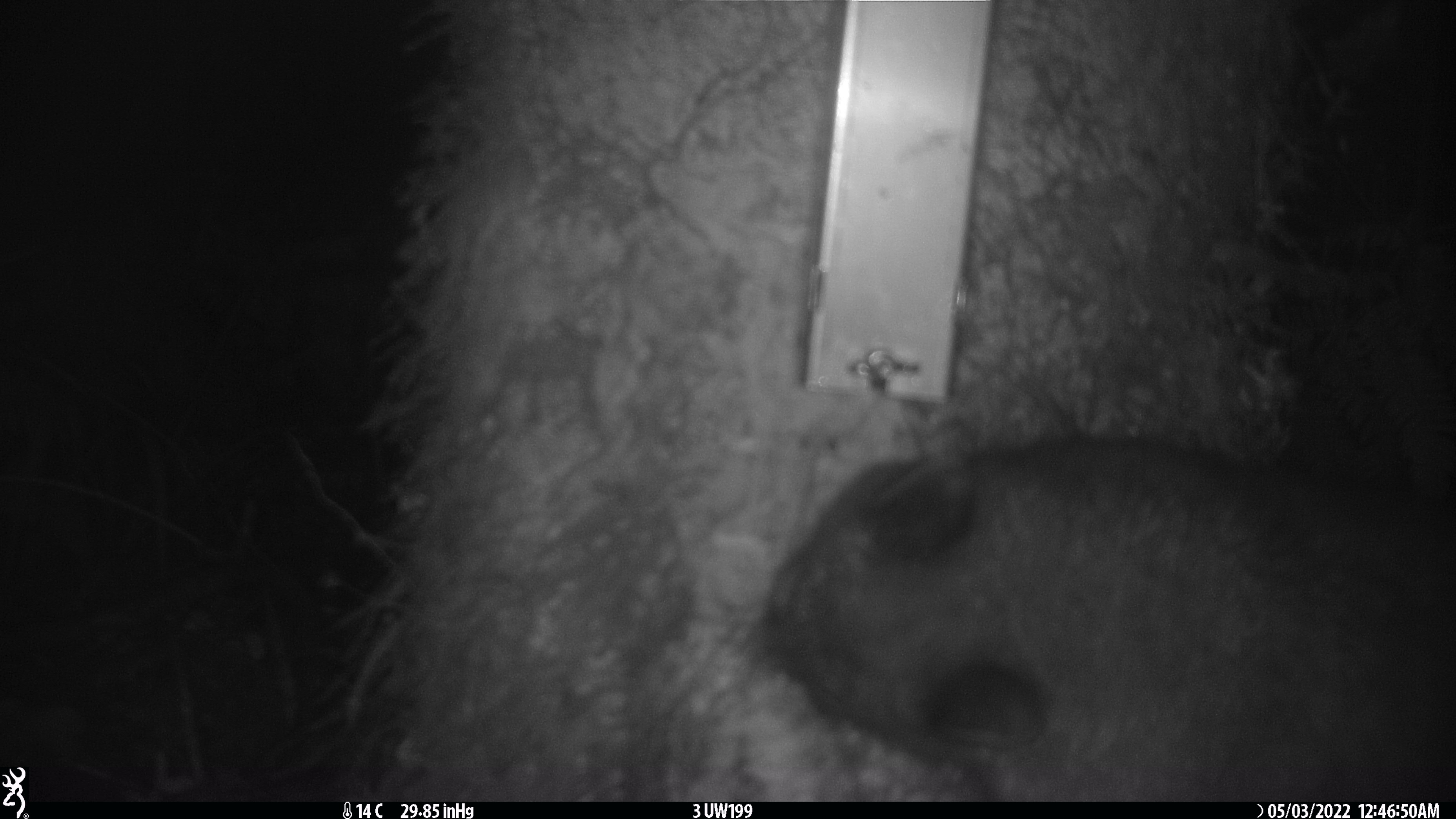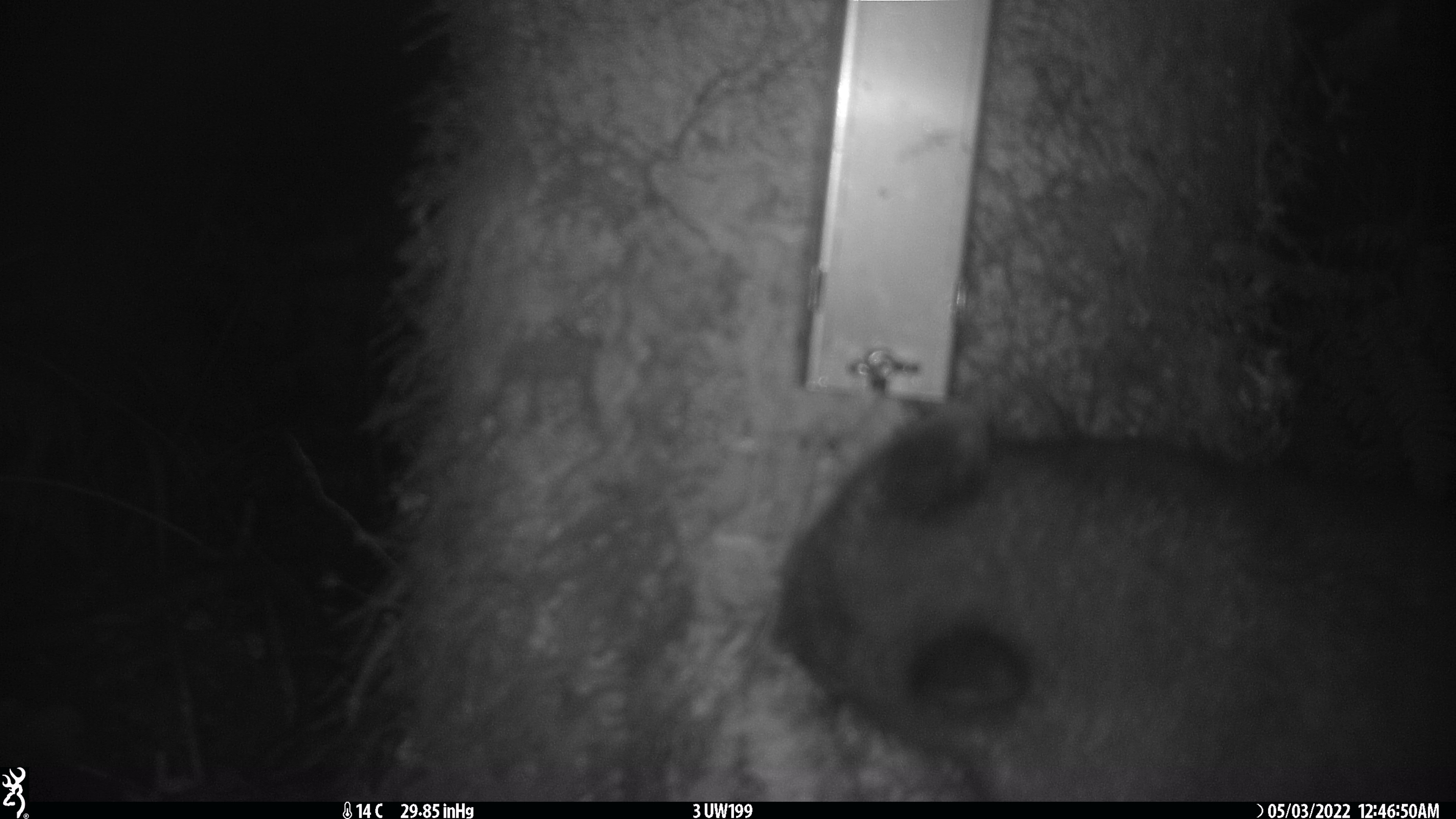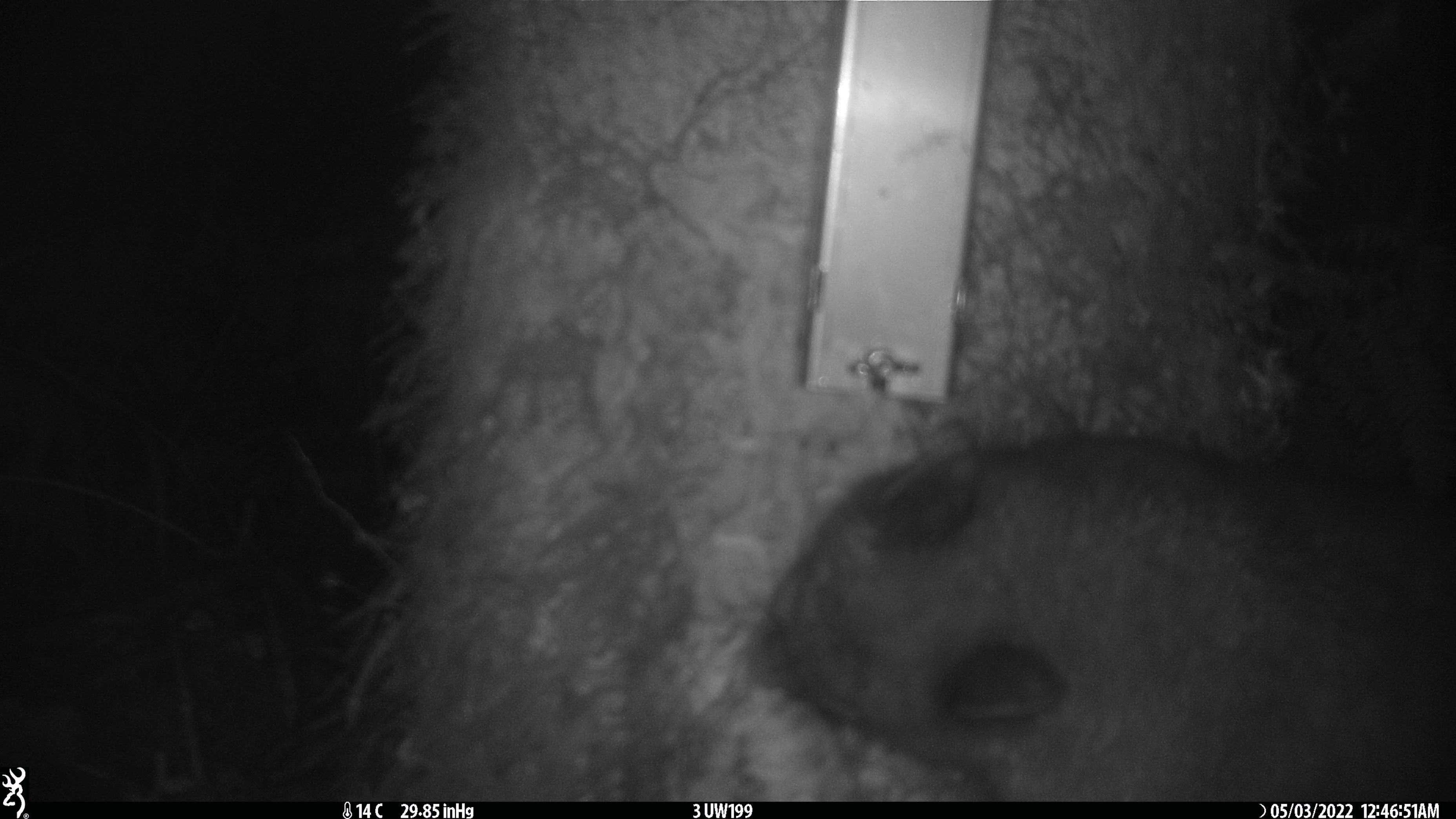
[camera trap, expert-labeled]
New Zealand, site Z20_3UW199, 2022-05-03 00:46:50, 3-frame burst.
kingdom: Animalia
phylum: Chordata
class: Mammalia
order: Diprotodontia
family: Phalangeridae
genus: Trichosurus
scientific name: Trichosurus vulpecula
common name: common brushtail possum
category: possum